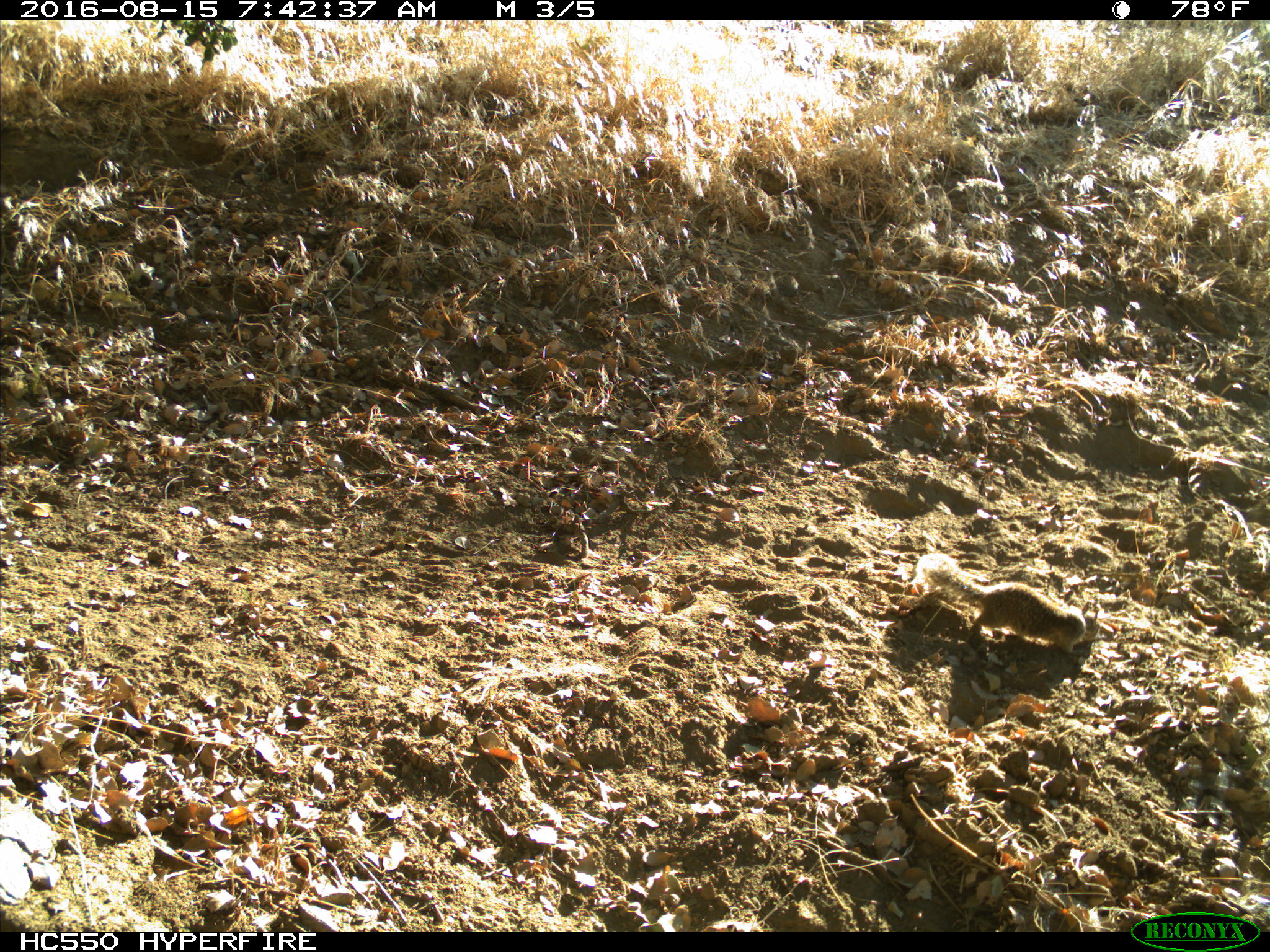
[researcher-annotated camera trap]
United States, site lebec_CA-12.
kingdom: Animalia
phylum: Chordata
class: Mammalia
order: Rodentia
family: Sciuridae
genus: Otospermophilus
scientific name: Otospermophilus beecheyi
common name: california ground squirrel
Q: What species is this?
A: Otospermophilus beecheyi (california ground squirrel).